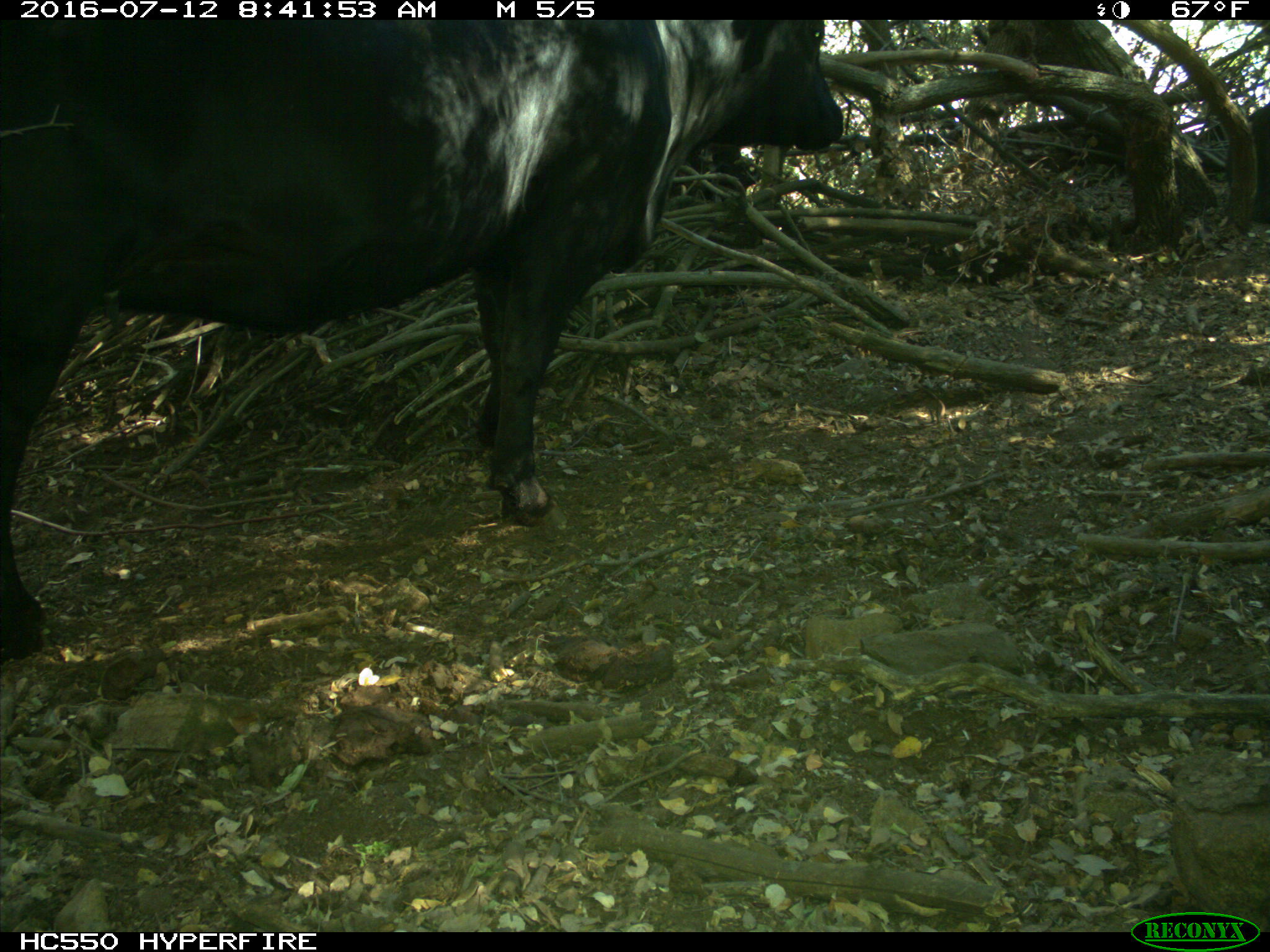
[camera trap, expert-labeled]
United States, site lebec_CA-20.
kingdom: Animalia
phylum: Chordata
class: Mammalia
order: Artiodactyla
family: Bovidae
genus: Bos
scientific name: Bos taurus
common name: domestic cow